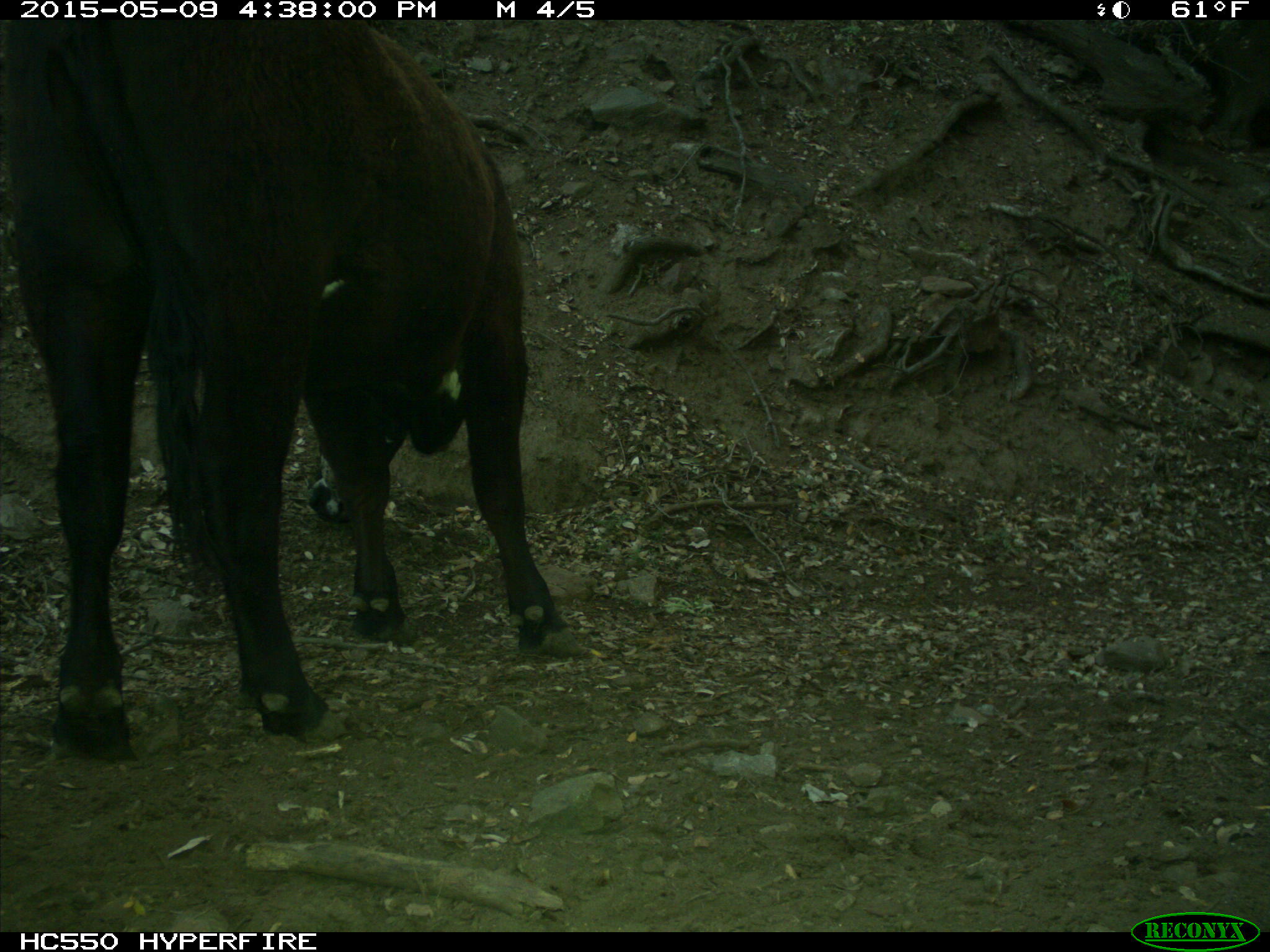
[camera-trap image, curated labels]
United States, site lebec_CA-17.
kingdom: Animalia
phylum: Chordata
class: Mammalia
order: Artiodactyla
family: Bovidae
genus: Bos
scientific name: Bos taurus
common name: domestic cow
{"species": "Bos taurus (domestic cow)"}